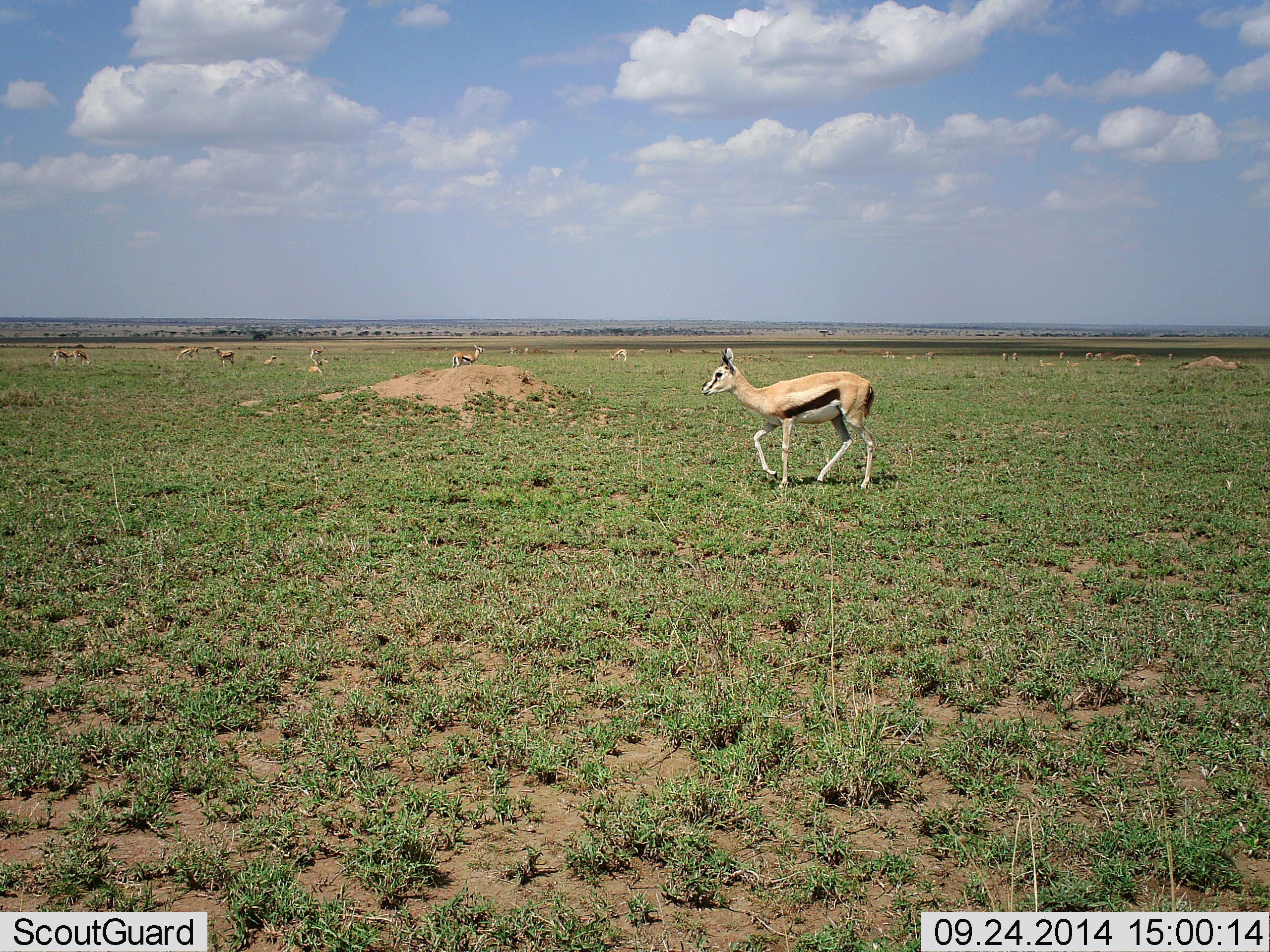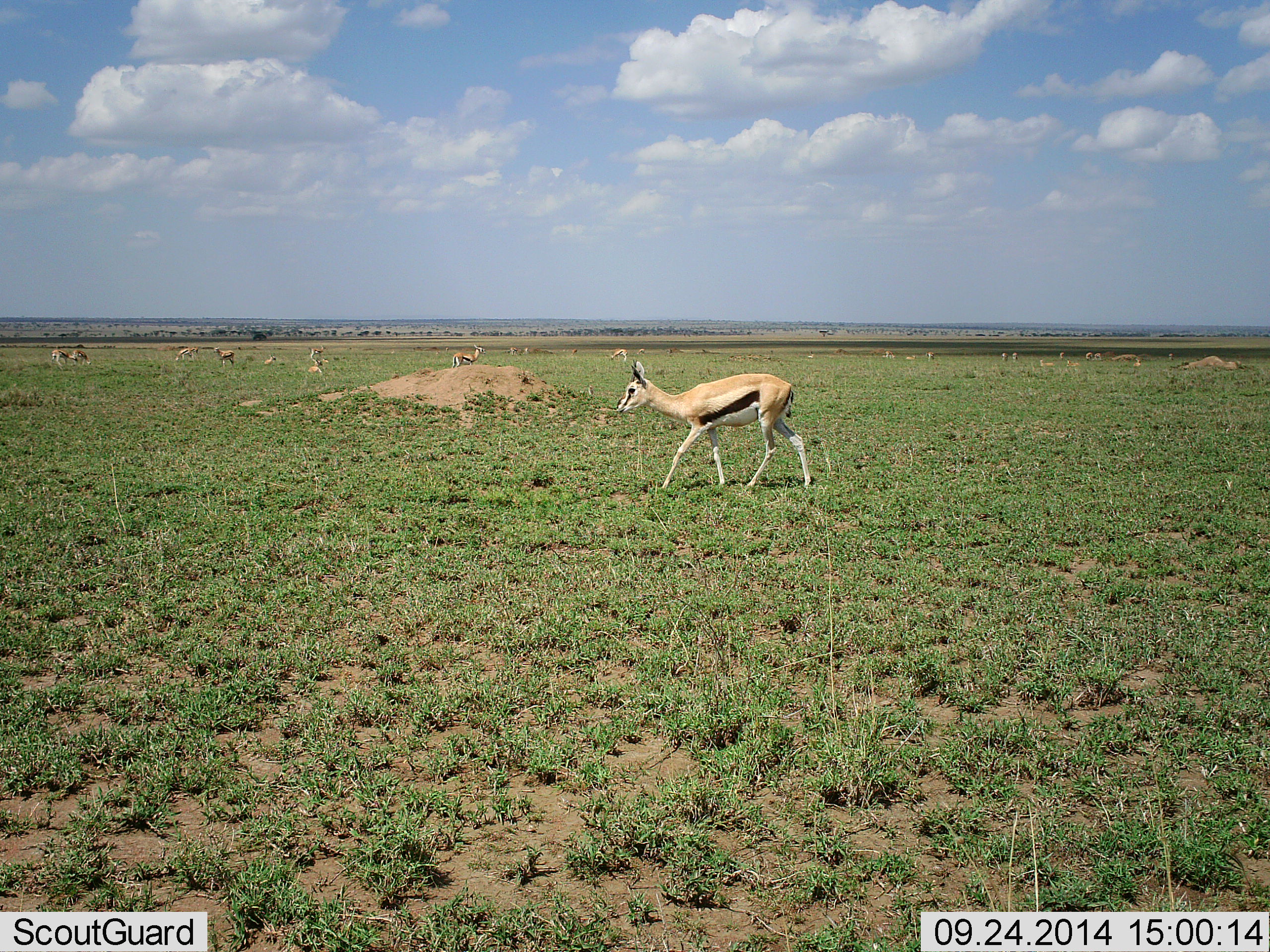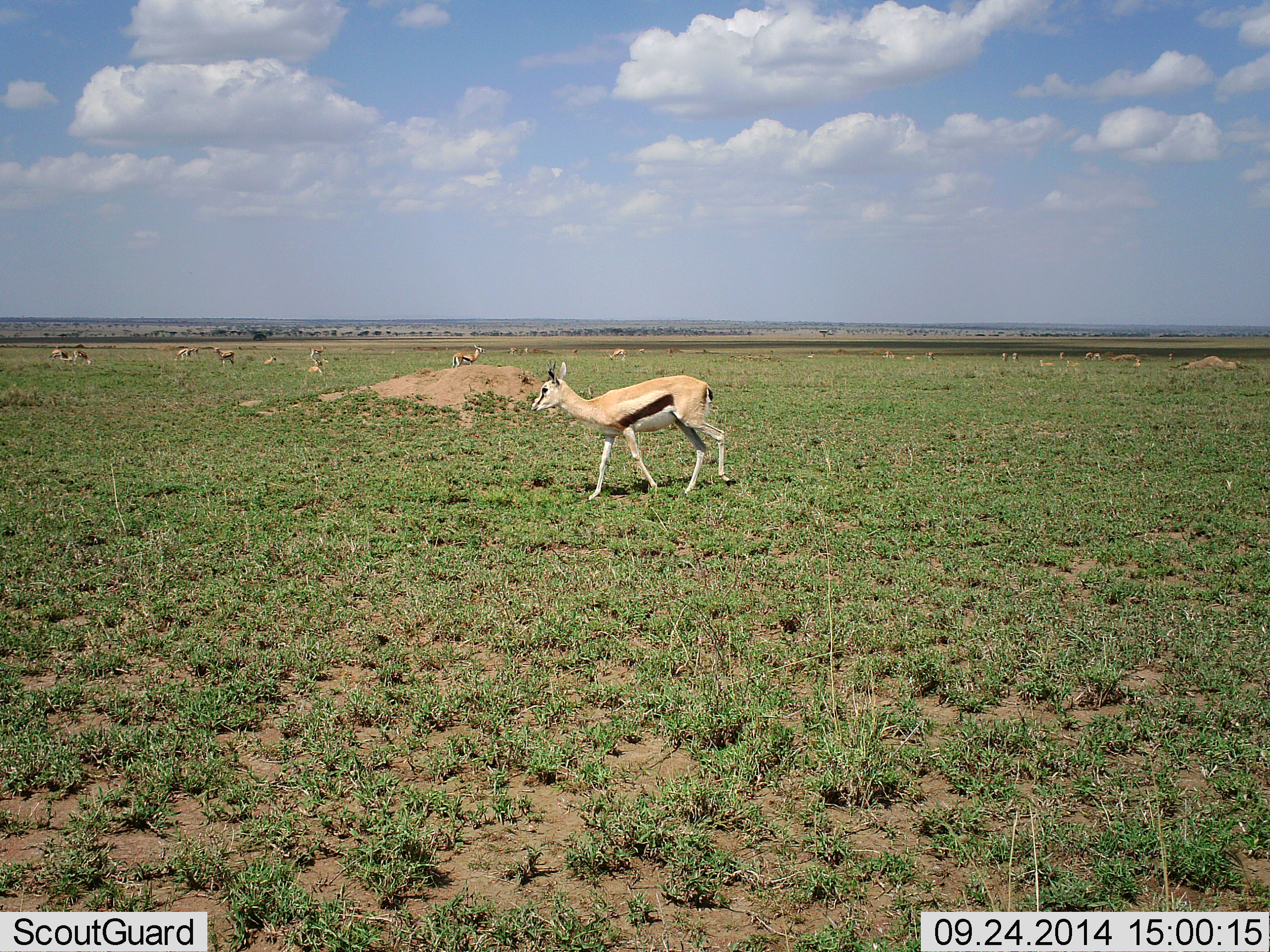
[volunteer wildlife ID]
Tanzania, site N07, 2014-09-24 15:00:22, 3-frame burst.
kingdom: Animalia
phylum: Chordata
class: Mammalia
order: Artiodactyla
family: Bovidae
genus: Eudorcas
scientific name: Eudorcas thomsonii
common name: thomson's gazelle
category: gazellethomsons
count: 7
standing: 33%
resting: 11%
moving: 89%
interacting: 0%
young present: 0%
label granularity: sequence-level